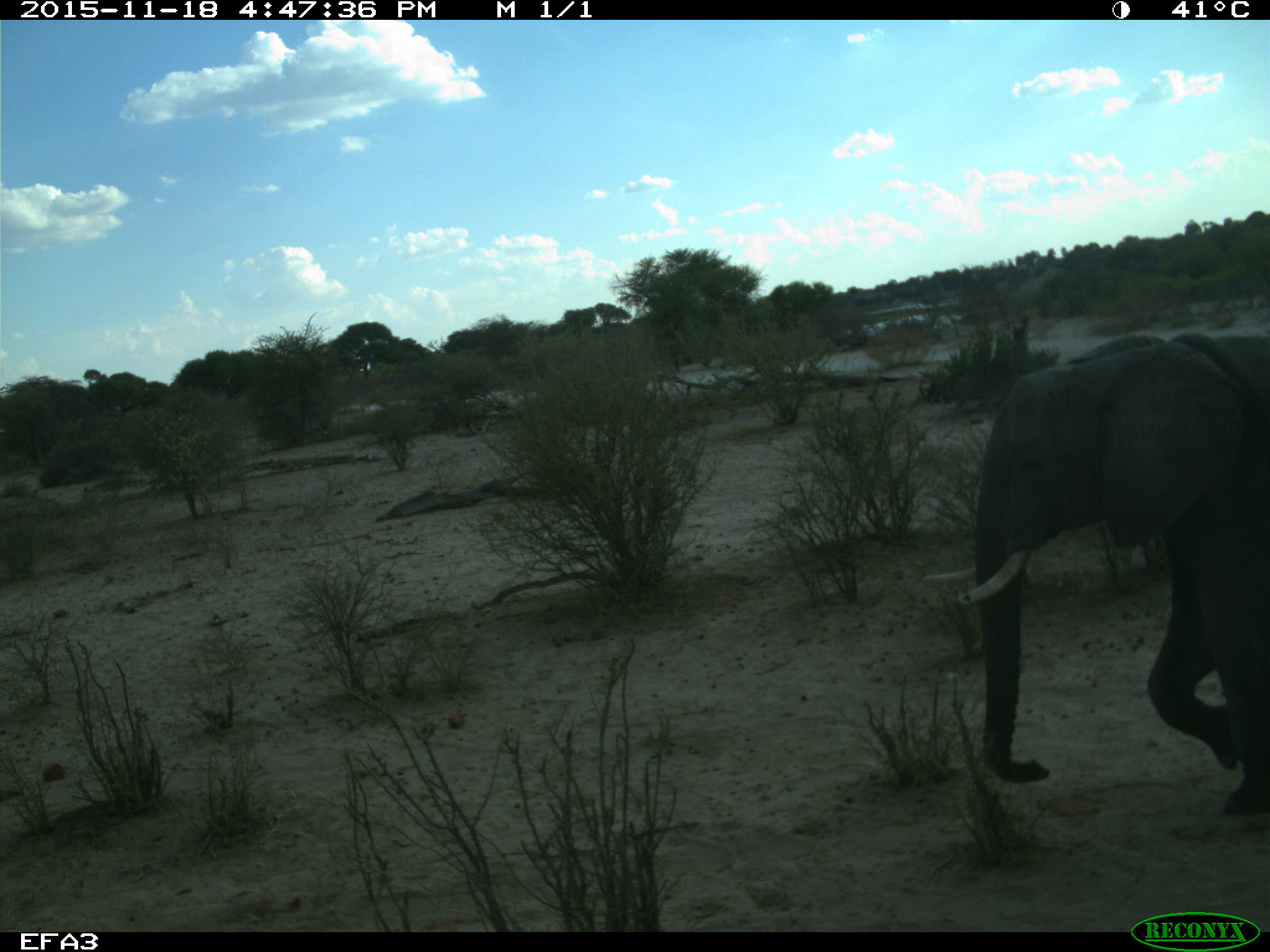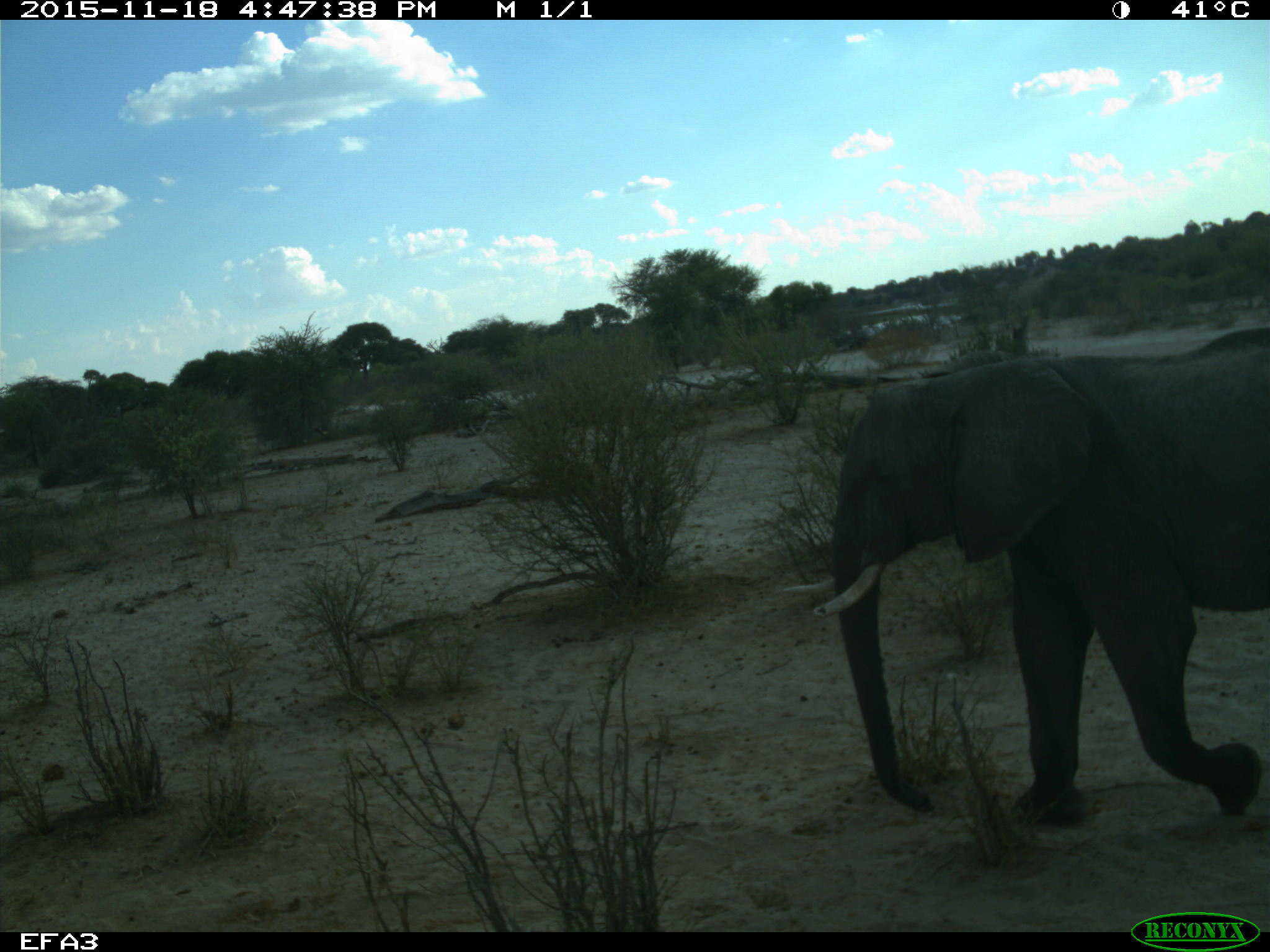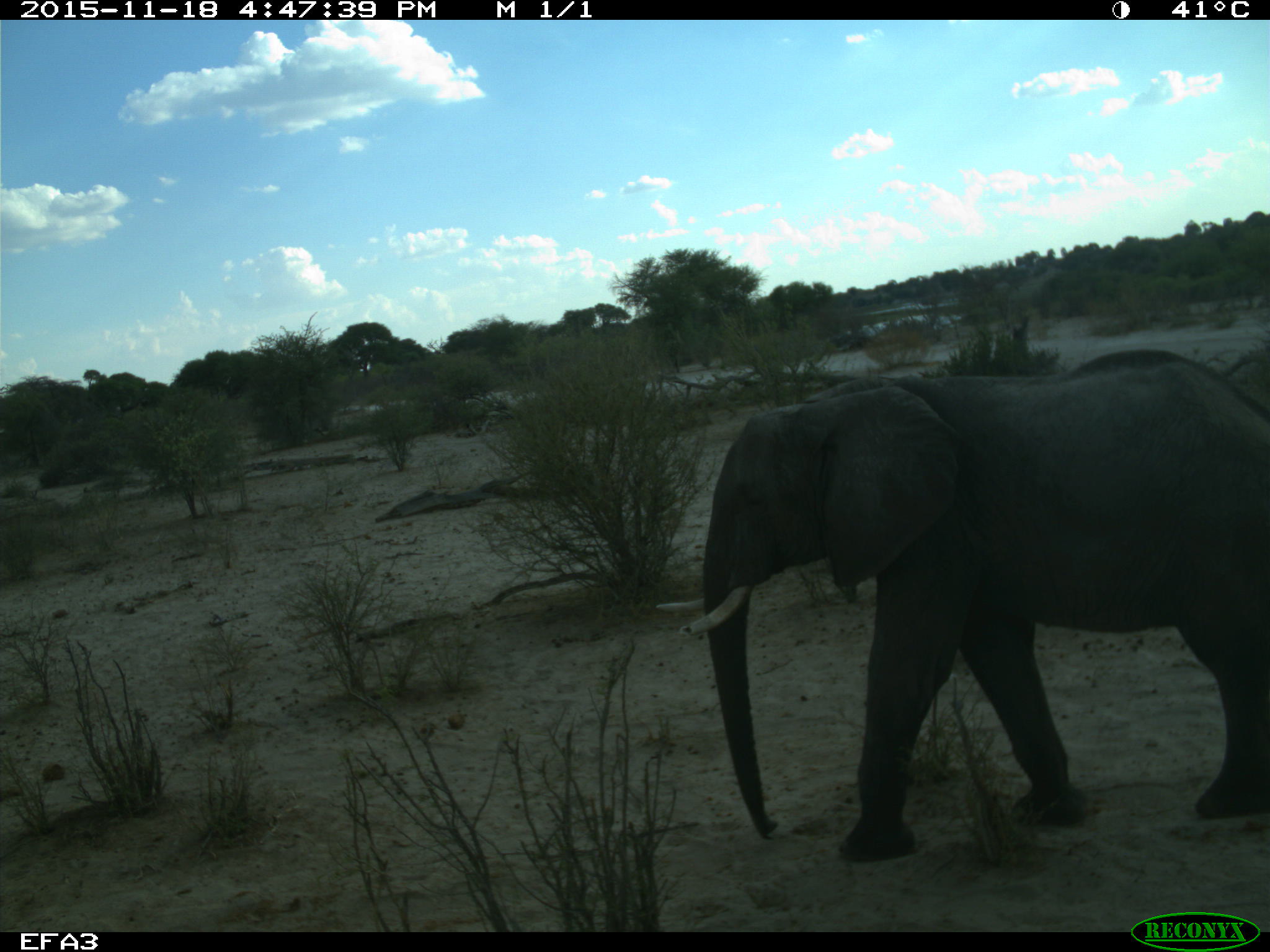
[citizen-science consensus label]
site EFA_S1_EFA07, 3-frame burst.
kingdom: Animalia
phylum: Chordata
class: Mammalia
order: Proboscidea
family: Elephantidae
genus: Loxodonta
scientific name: Loxodonta africana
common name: african bush elephant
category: elephant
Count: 1.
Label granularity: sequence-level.